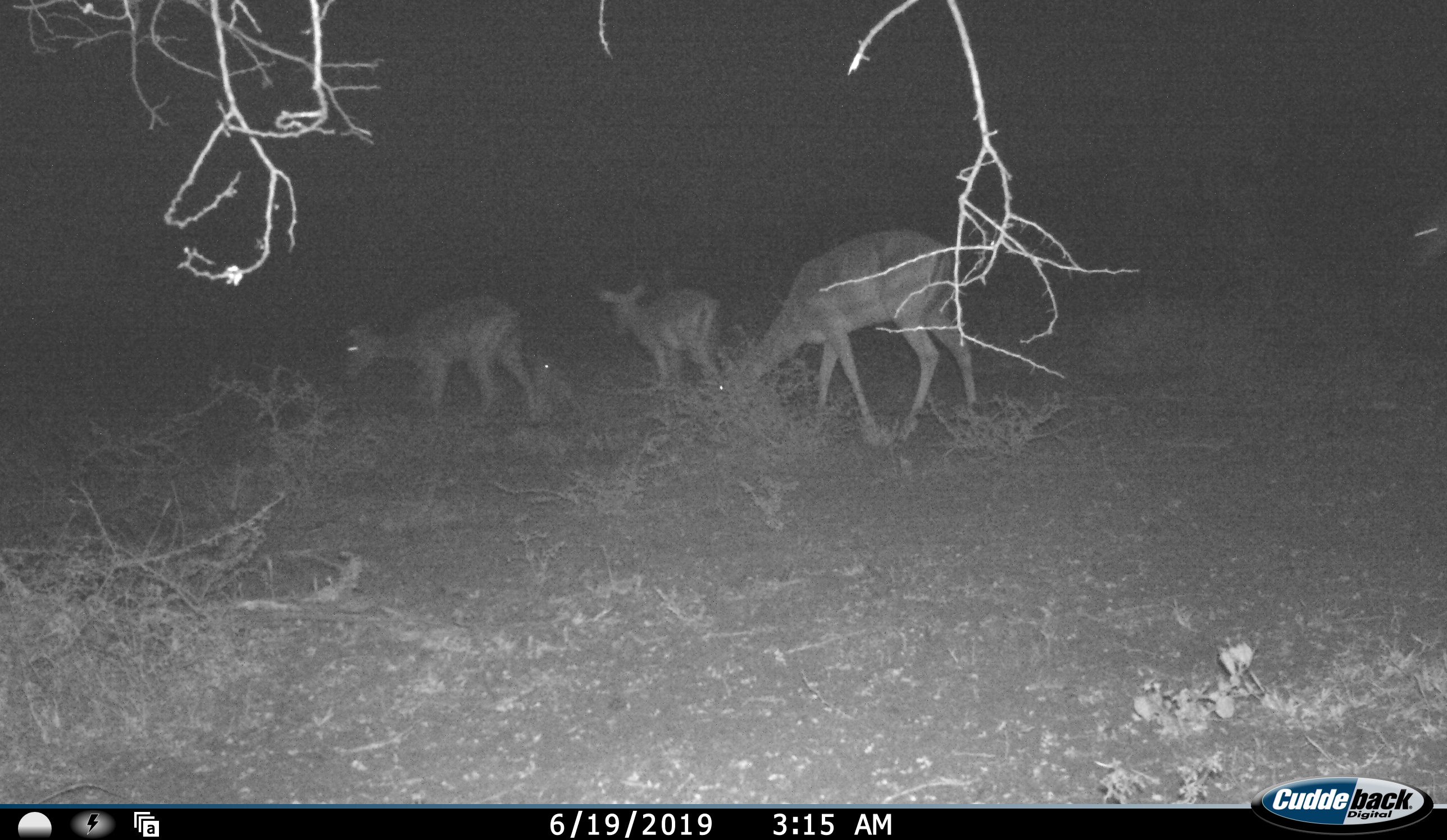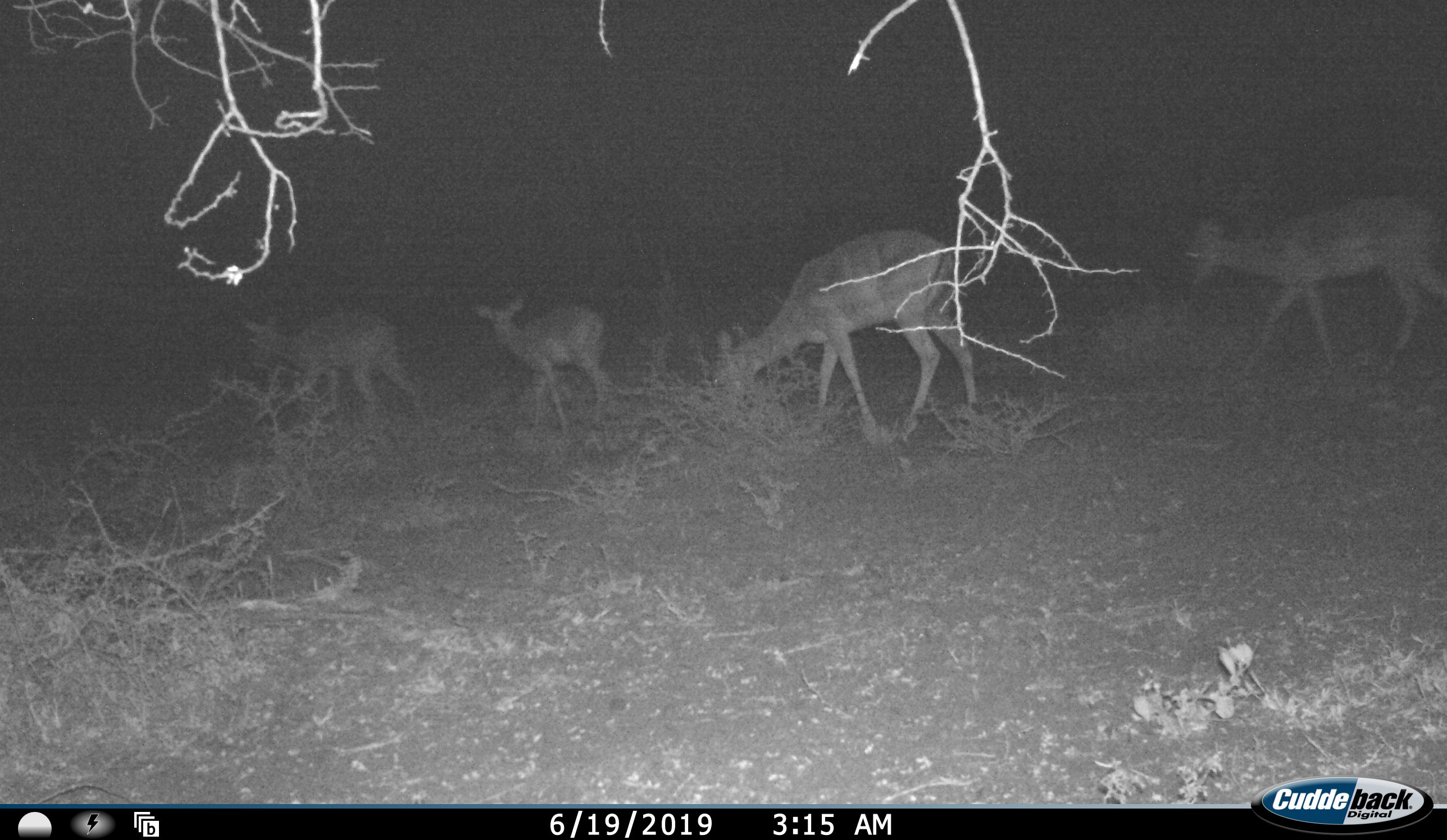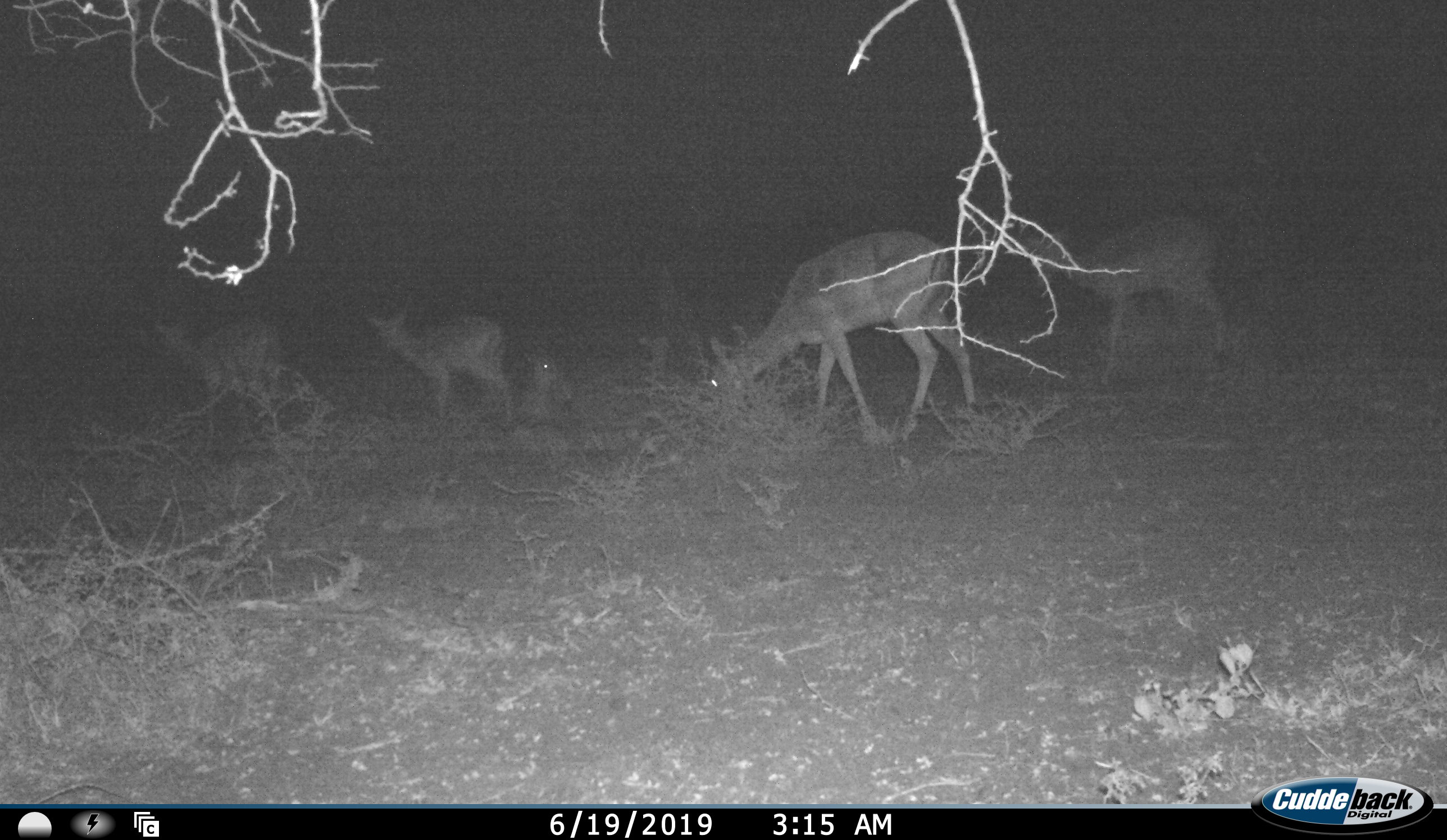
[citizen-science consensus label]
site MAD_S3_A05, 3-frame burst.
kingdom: Animalia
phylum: Chordata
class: Mammalia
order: Artiodactyla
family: Bovidae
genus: Aepyceros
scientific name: Aepyceros melampus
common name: impala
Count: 5.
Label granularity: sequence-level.